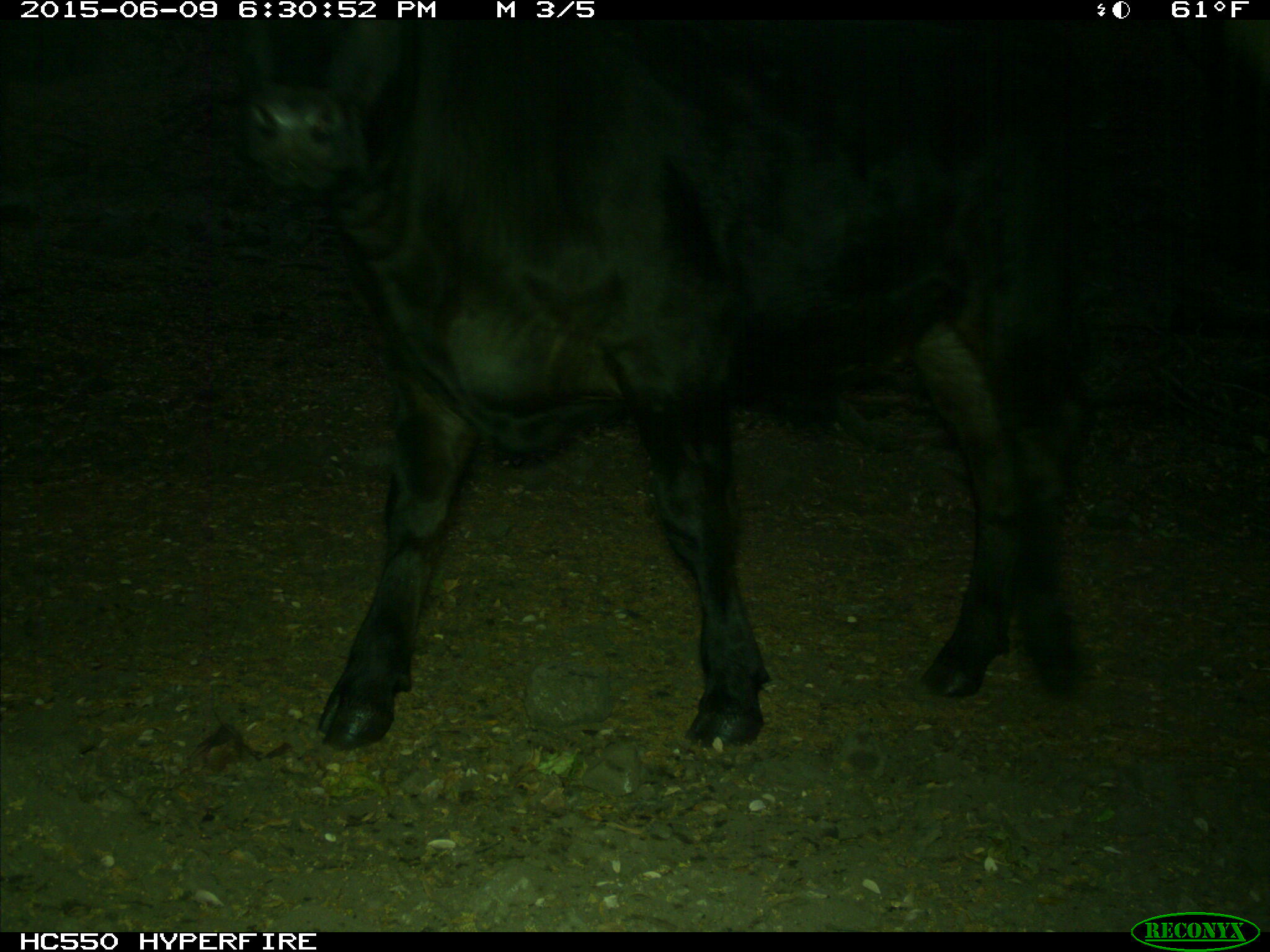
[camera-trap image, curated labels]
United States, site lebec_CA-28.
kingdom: Animalia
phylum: Chordata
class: Mammalia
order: Artiodactyla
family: Bovidae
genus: Bos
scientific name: Bos taurus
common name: domestic cow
Bos taurus (domestic cow).